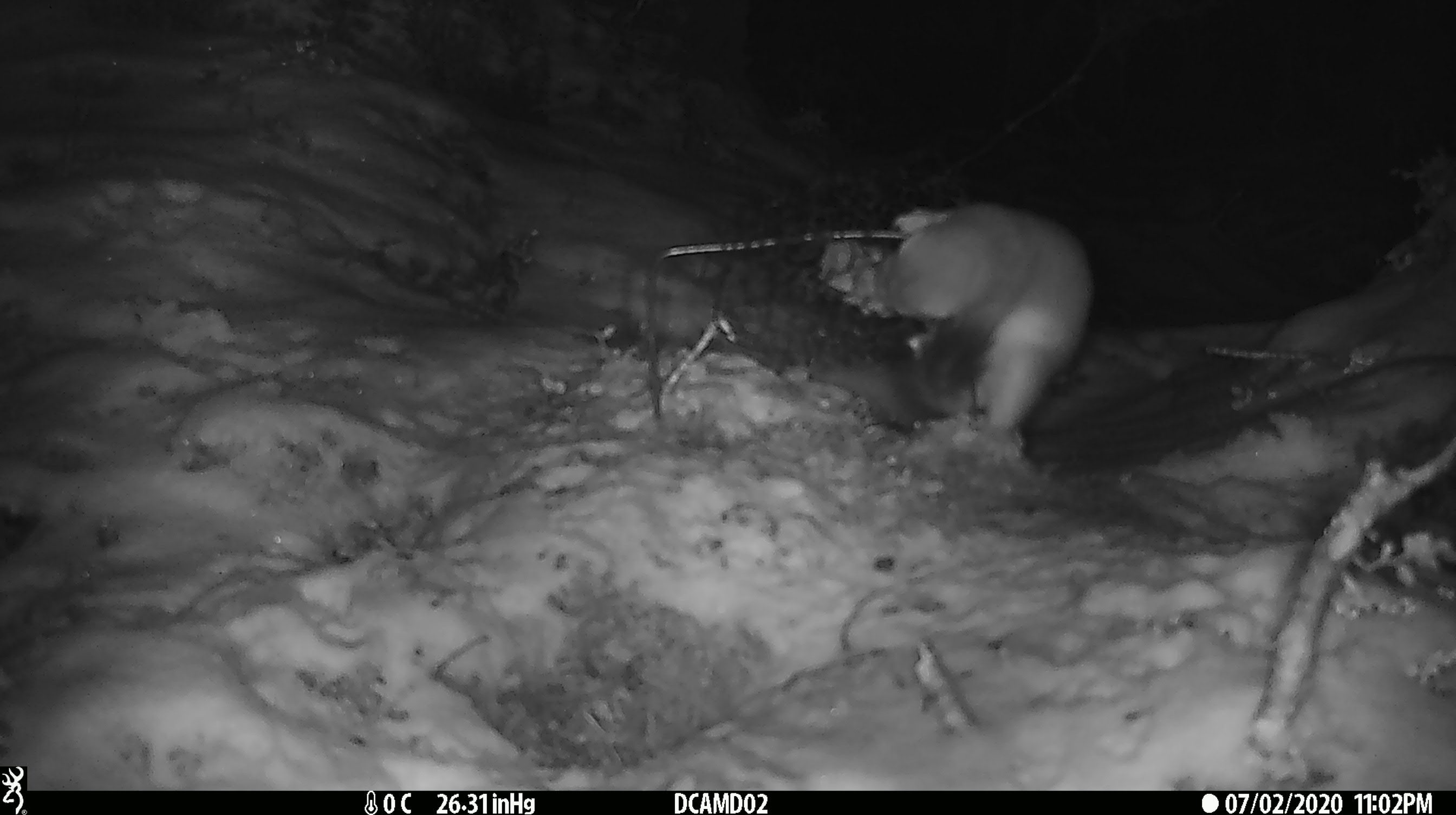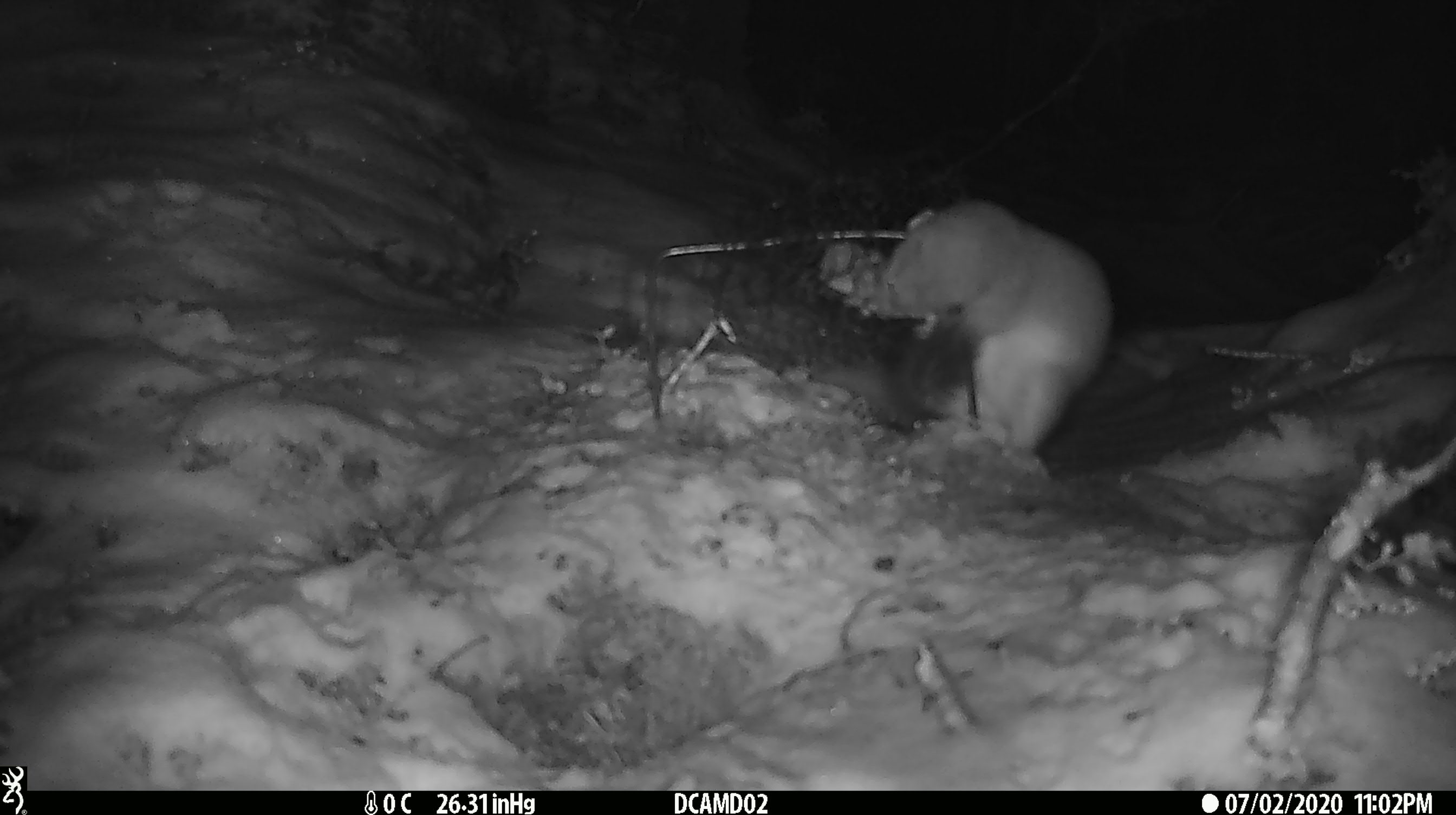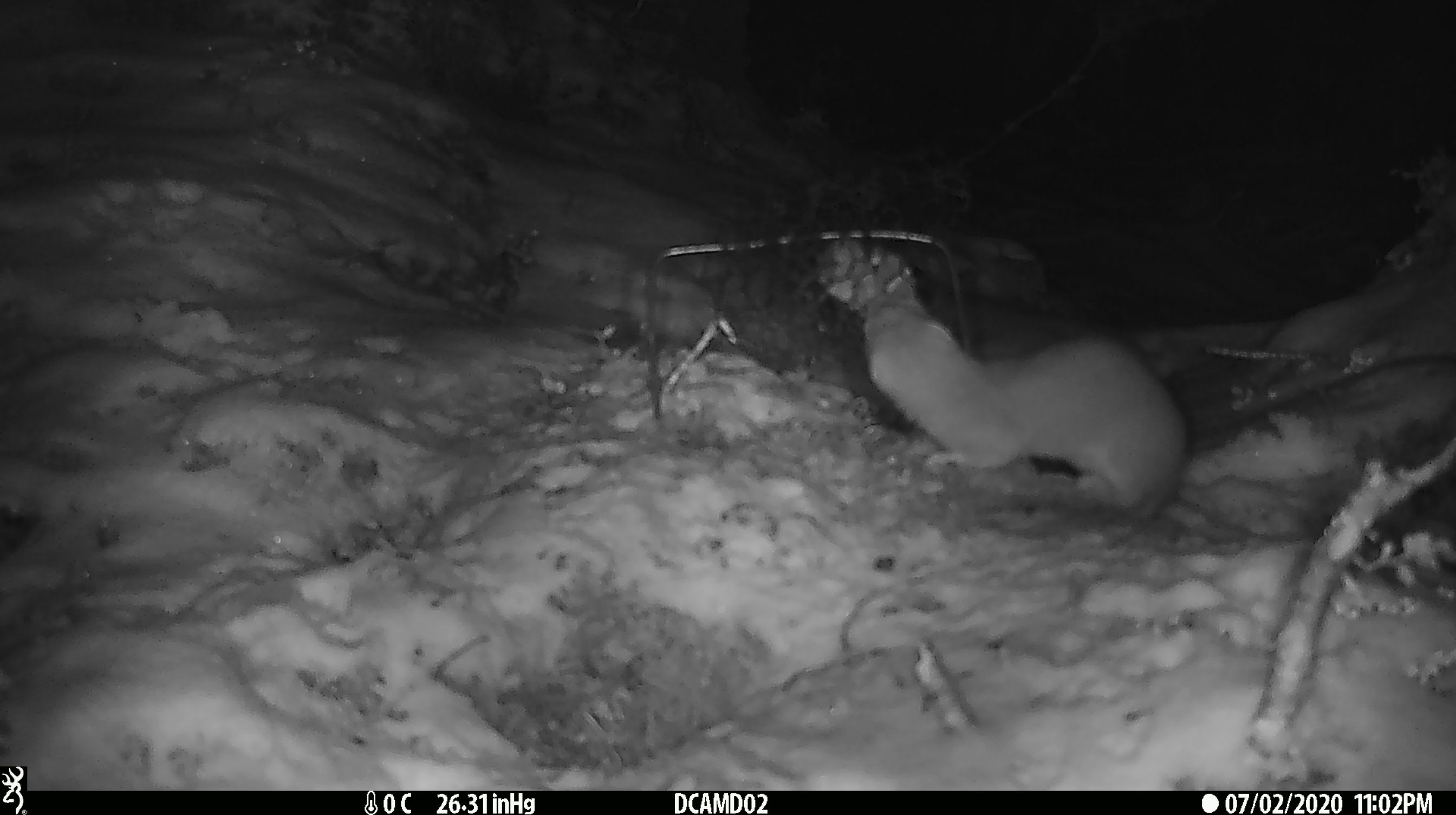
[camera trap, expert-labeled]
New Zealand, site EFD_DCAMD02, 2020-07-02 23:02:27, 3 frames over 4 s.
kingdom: Animalia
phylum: Chordata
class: Mammalia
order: Carnivora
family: Mustelidae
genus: Mustela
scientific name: Mustela erminea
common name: stoat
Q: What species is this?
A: Stoat (Mustela erminea).